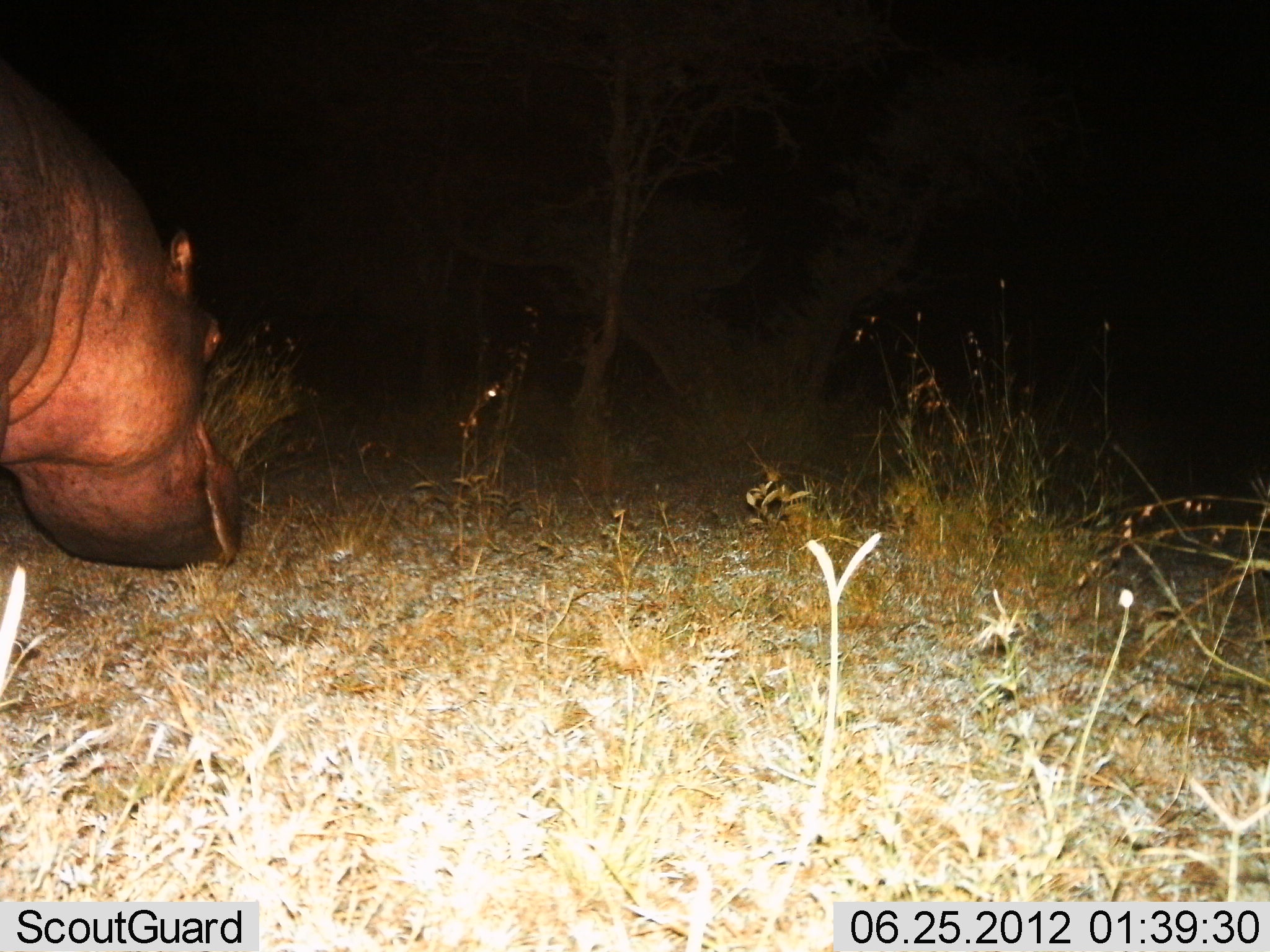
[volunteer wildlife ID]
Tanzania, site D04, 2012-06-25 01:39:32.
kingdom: Animalia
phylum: Chordata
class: Mammalia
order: Artiodactyla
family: Hippopotamidae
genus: Hippopotamus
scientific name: Hippopotamus amphibius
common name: hippopotamus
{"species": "hippopotamus (Hippopotamus amphibius)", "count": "1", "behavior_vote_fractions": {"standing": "40%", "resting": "0%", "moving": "40%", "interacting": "0%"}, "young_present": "0%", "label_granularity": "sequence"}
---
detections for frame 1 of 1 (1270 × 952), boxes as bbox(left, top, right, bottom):
animal: bbox(0, 58, 248, 569)